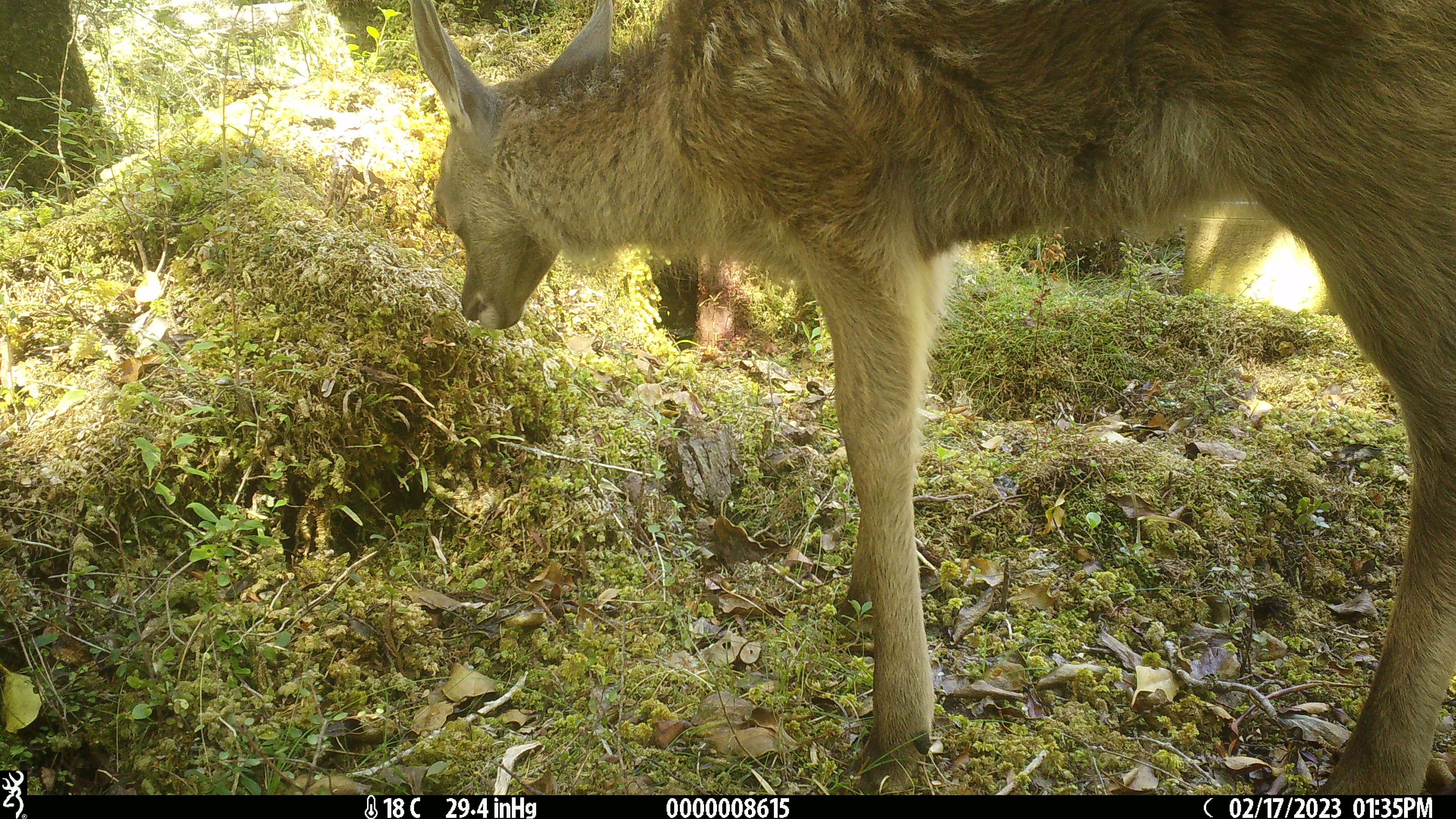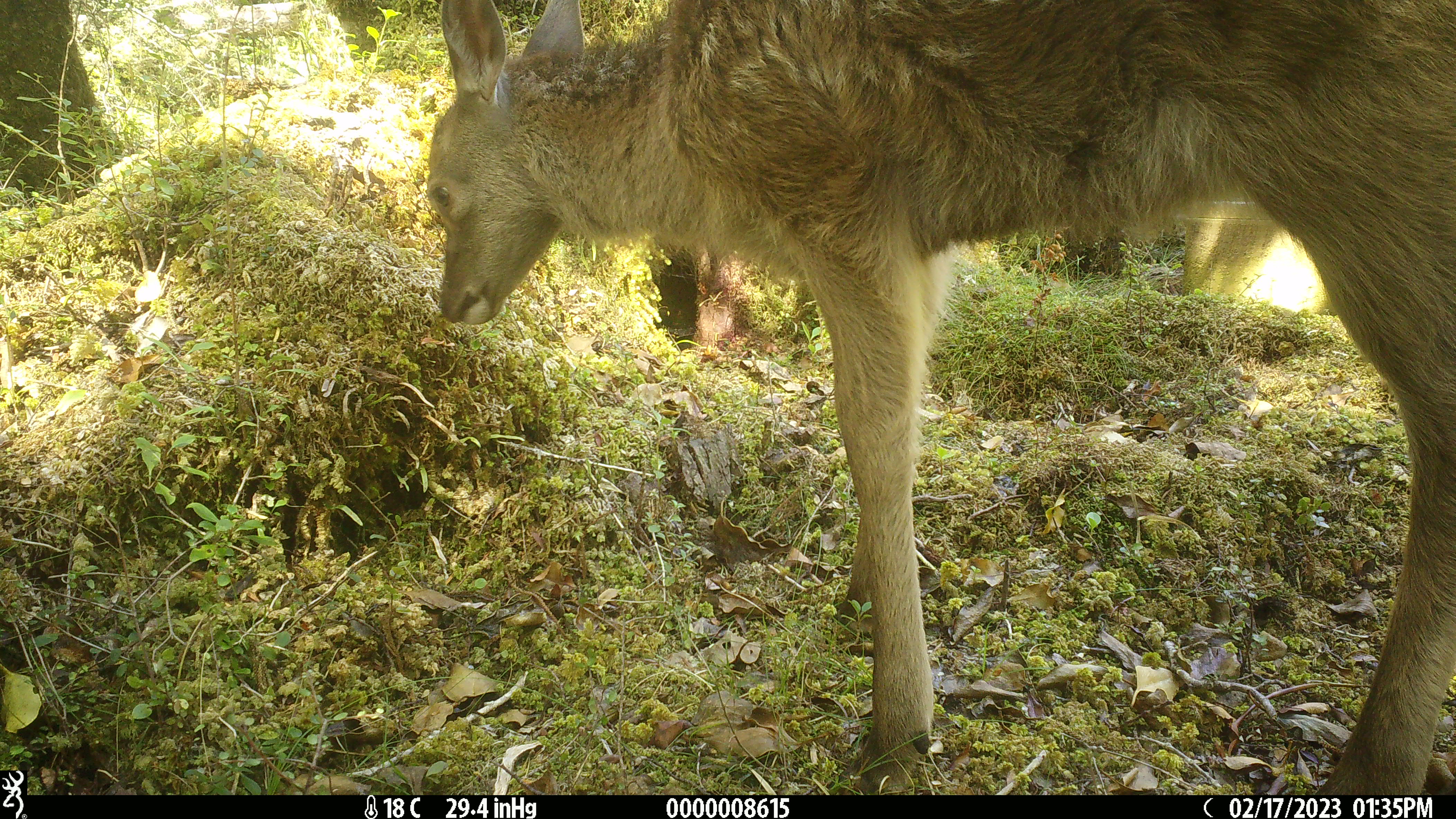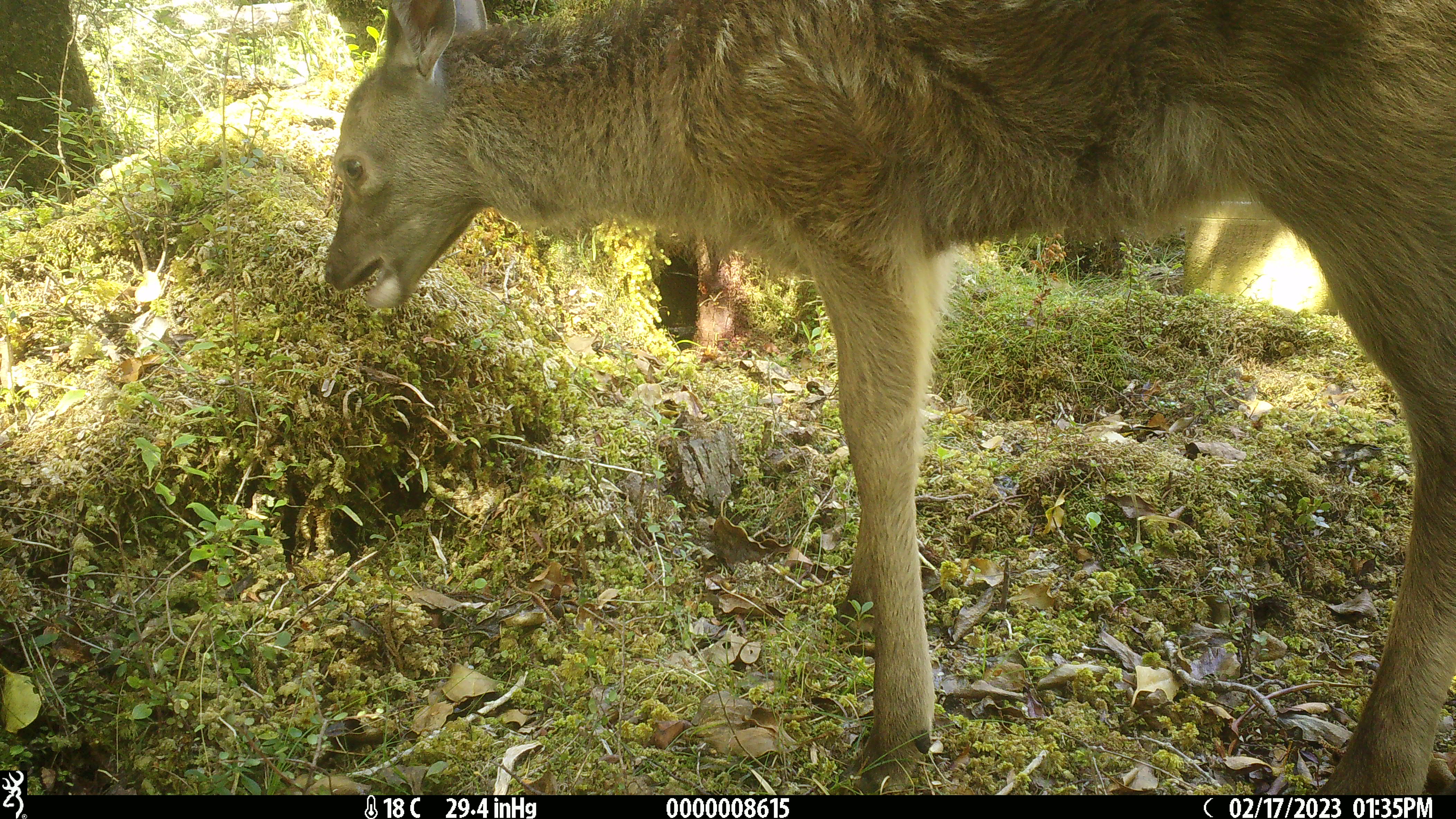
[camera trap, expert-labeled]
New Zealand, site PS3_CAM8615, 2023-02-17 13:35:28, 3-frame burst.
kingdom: Animalia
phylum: Chordata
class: Mammalia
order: Artiodactyla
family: Cervidae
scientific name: Cervidae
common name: deer